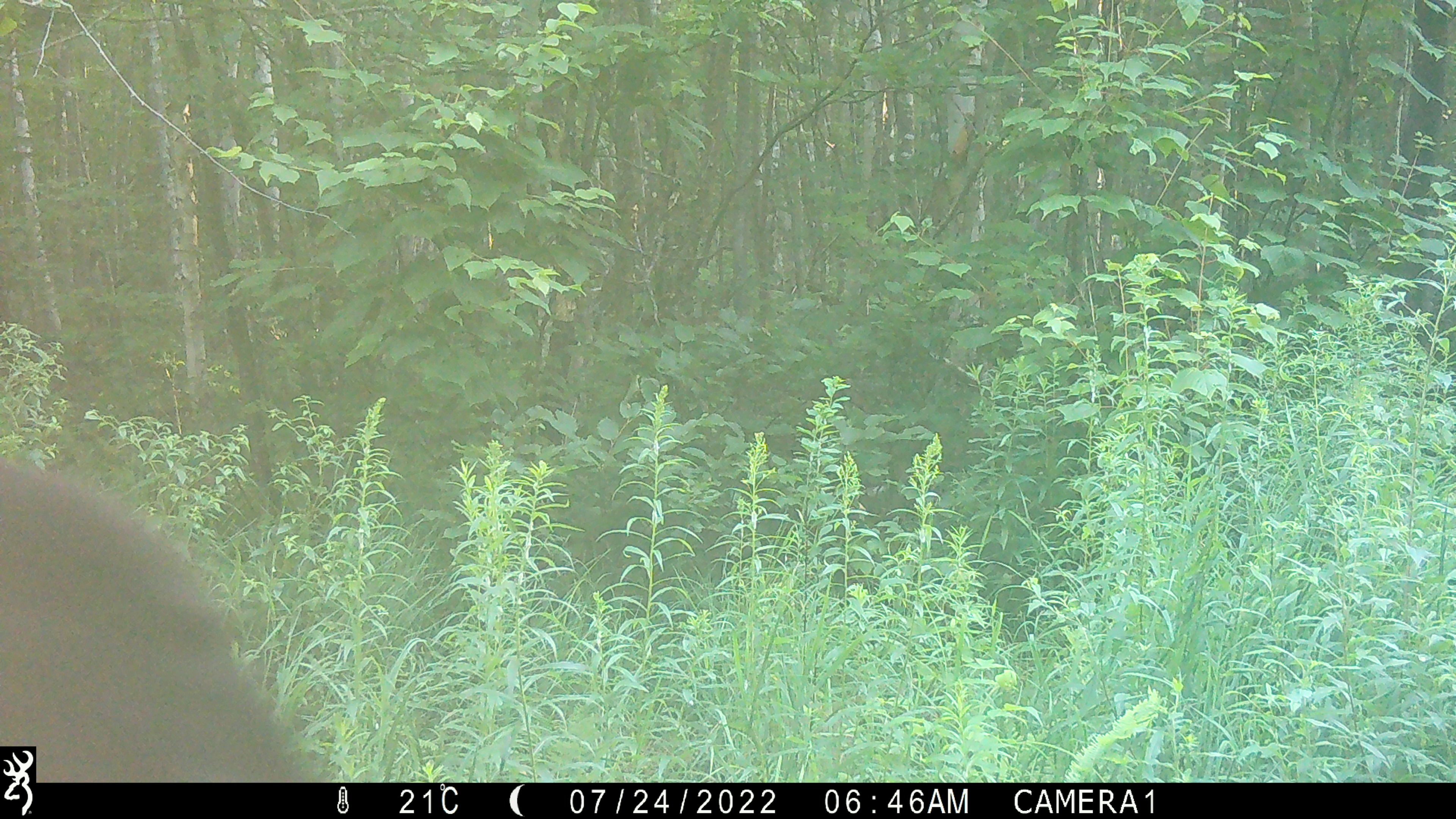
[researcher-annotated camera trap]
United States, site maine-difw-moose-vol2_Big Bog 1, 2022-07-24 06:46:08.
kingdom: Animalia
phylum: Chordata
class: Mammalia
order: Carnivora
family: Ursidae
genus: Ursus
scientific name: Ursus americanus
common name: black bear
Black bear (Ursus americanus).